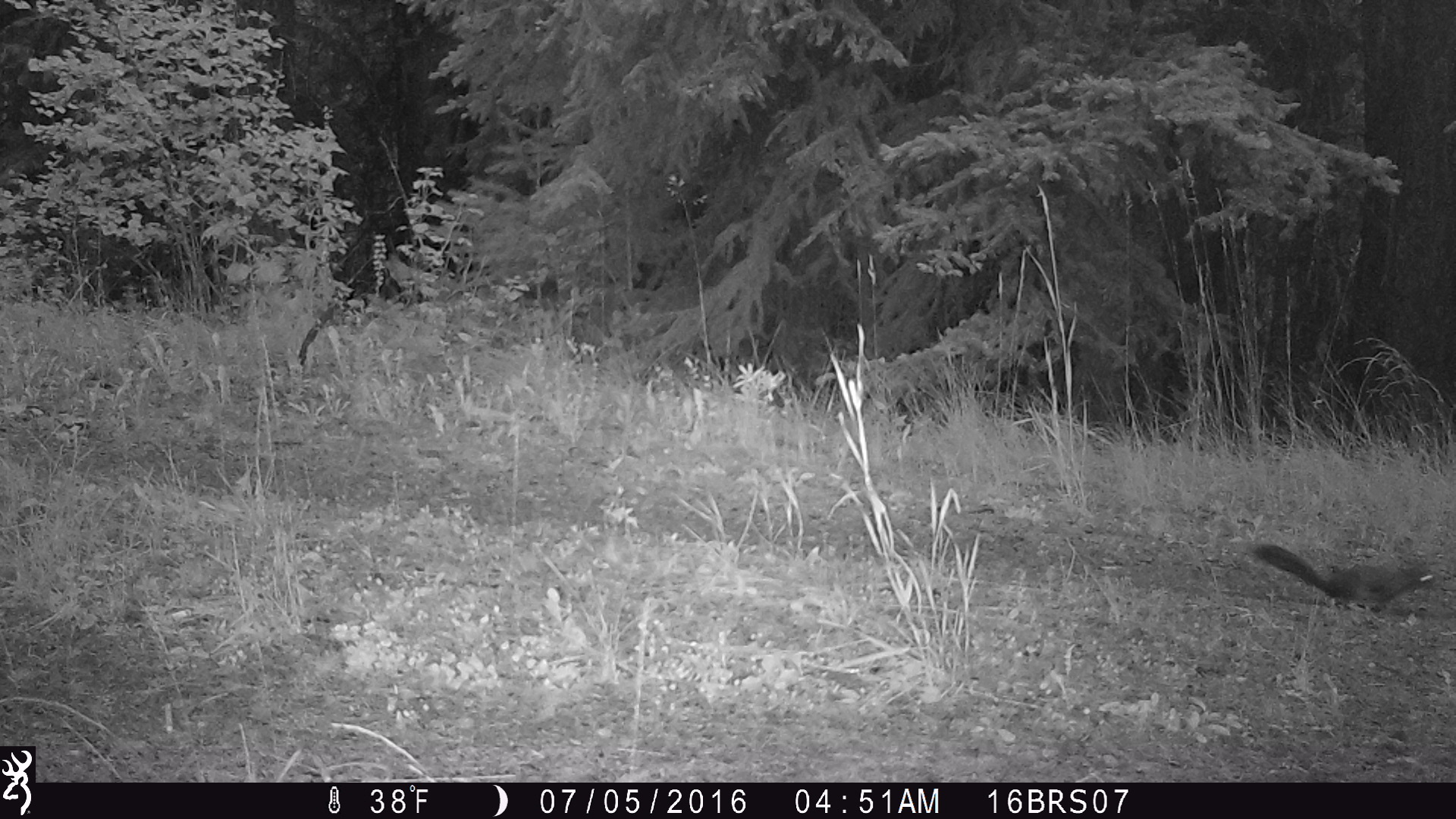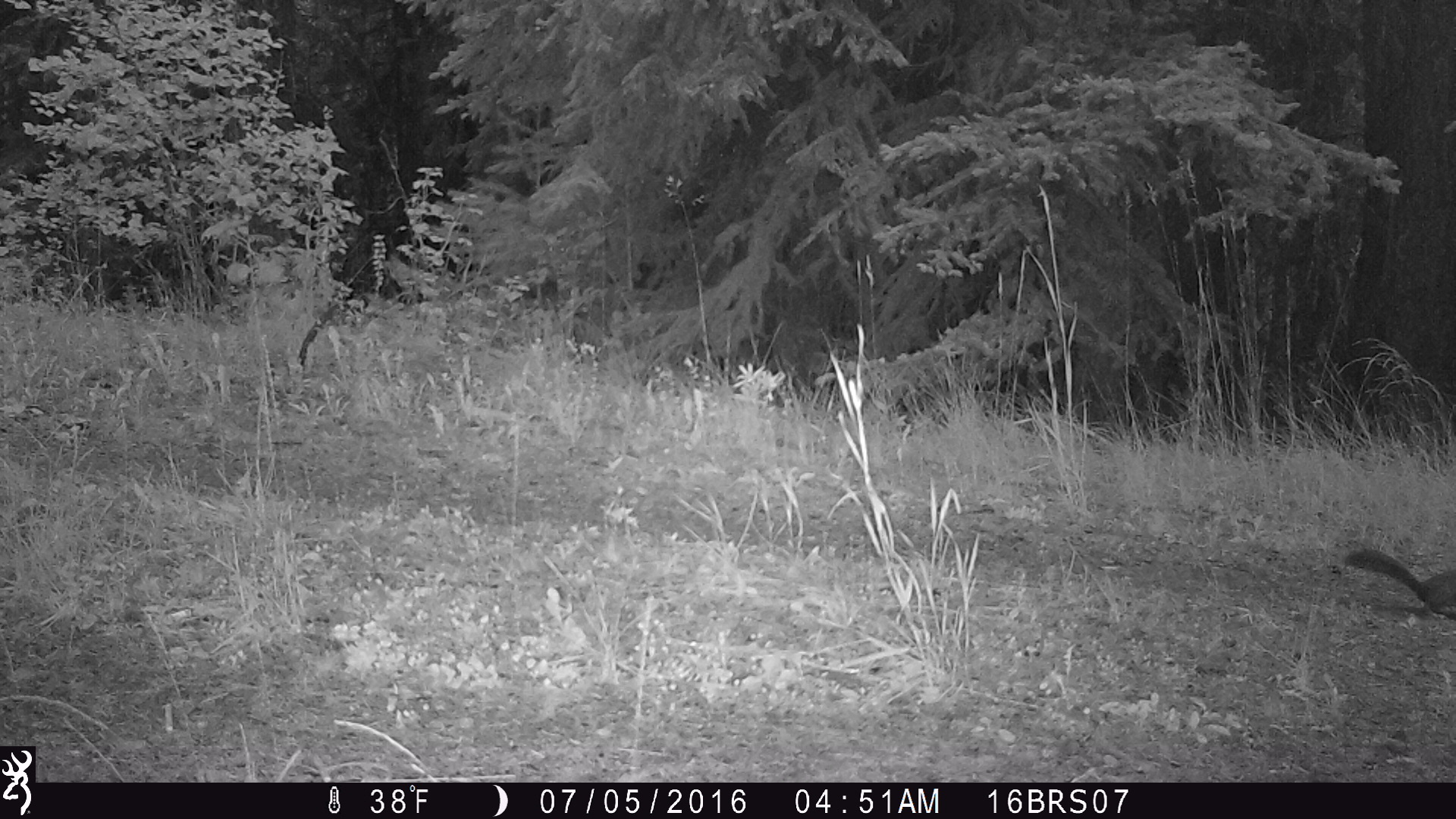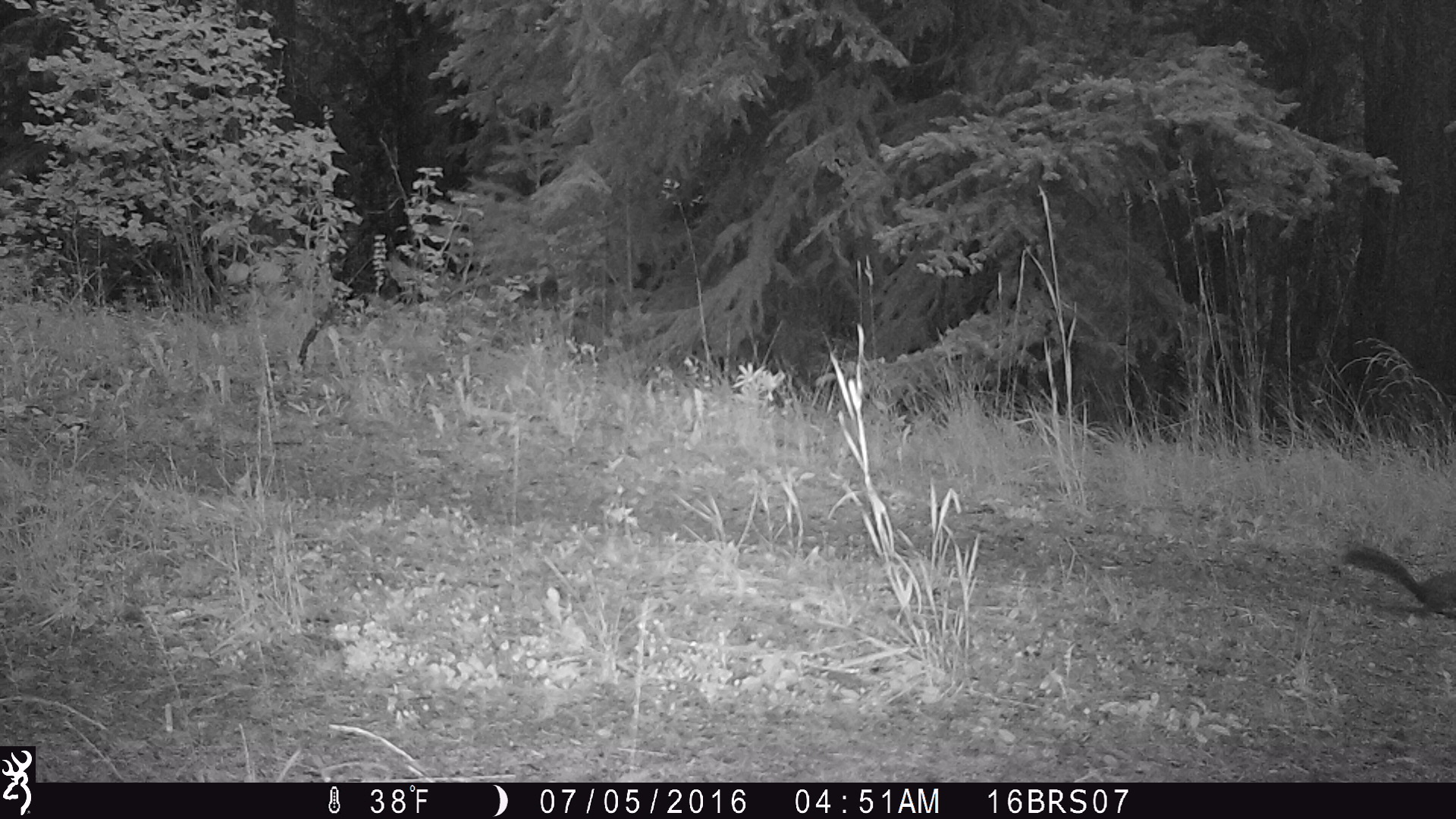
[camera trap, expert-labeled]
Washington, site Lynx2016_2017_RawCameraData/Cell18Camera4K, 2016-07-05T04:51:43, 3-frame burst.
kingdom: Animalia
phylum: Chordata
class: Mammalia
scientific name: Mammalia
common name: small mammal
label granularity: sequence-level